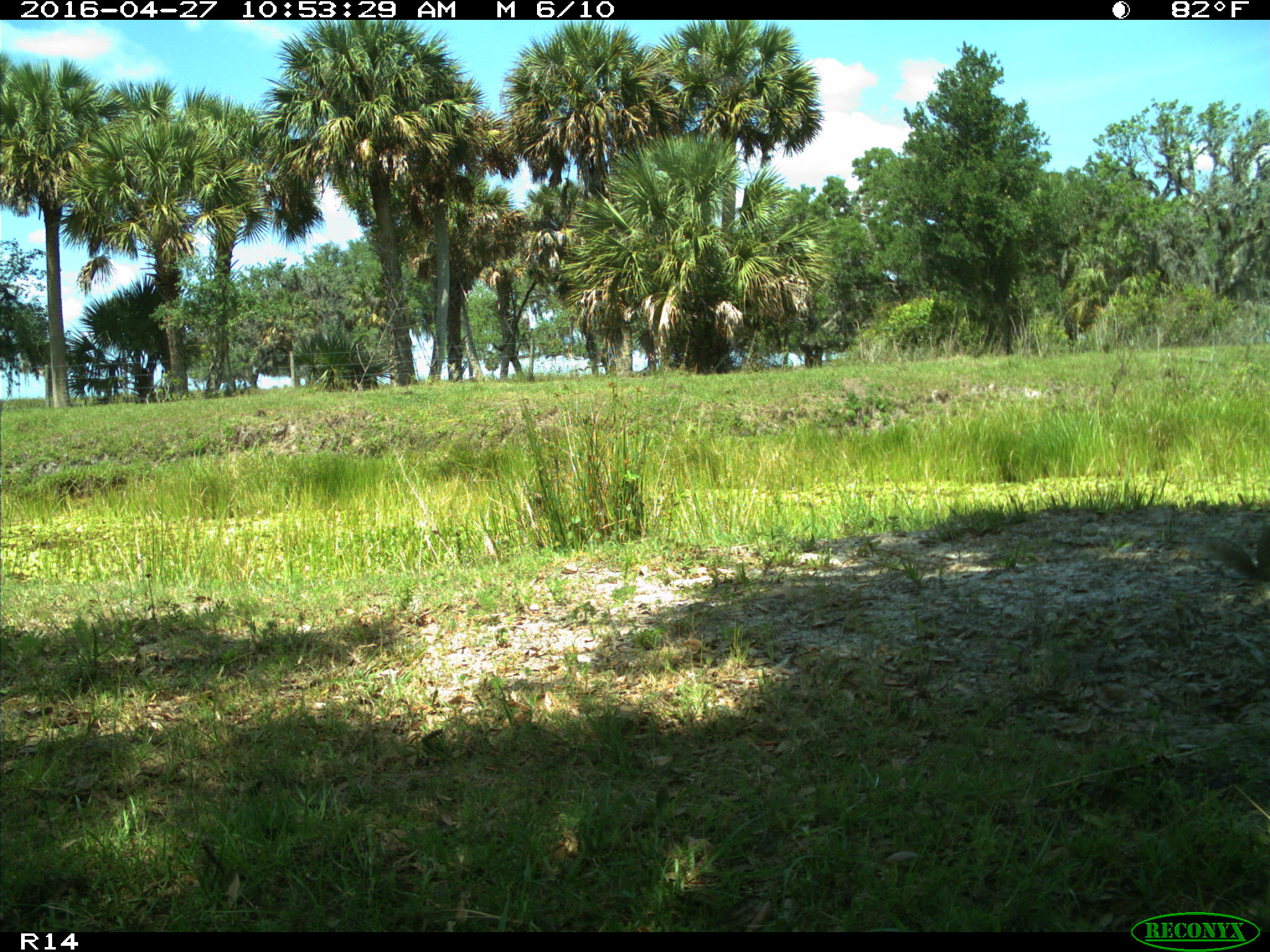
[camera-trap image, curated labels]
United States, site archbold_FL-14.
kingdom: Animalia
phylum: Chordata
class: Mammalia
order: Rodentia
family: Sciuridae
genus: Sciurus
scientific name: Sciurus carolinensis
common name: eastern gray squirrel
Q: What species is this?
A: Sciurus carolinensis (eastern gray squirrel).